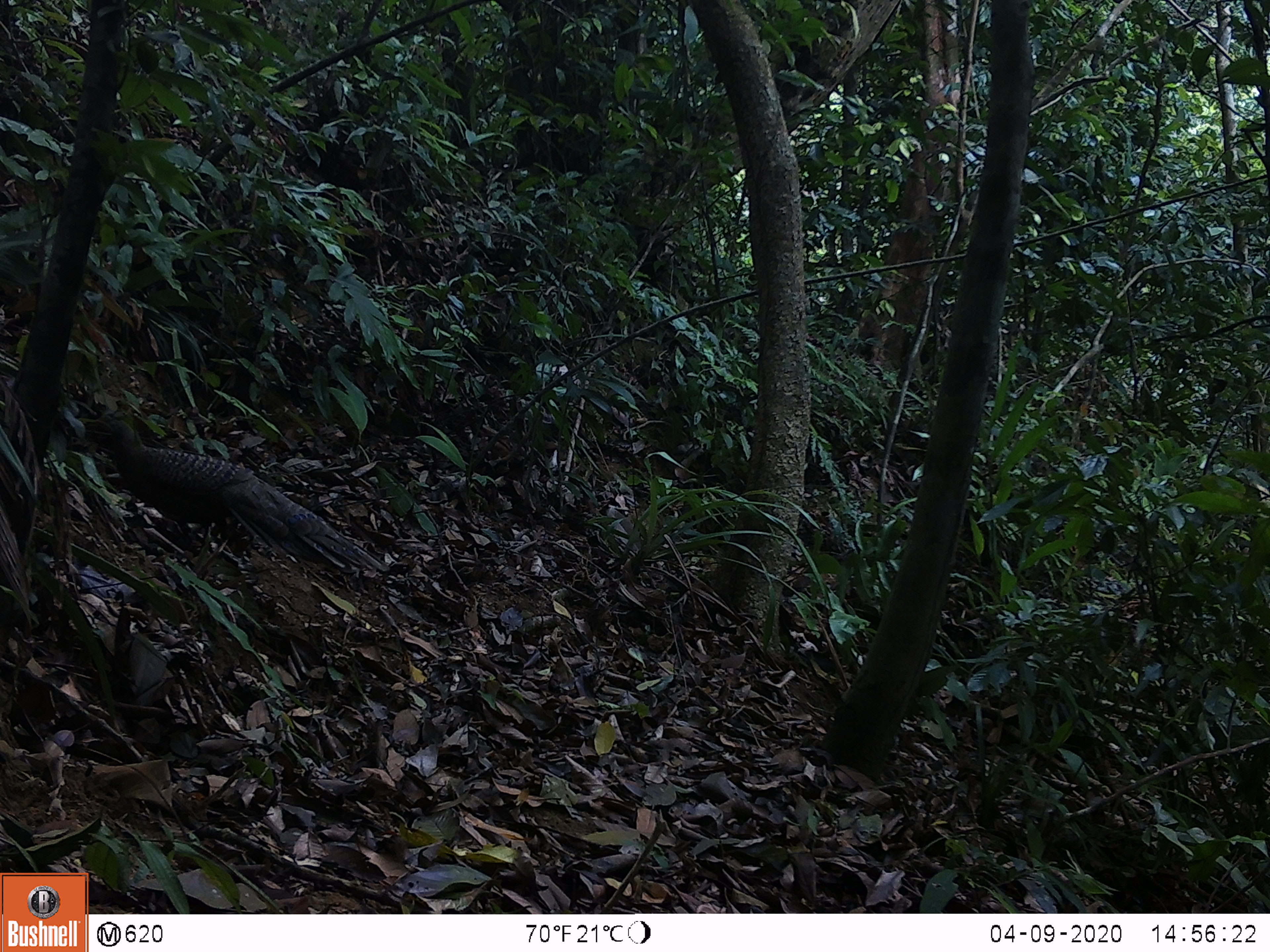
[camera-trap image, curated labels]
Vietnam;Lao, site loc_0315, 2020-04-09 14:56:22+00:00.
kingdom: Animalia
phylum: Chordata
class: Aves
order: Galliformes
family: Phasianidae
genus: Polyplectron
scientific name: Polyplectron bicalcaratum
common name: gray peacock-pheasant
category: grey peacock pheasant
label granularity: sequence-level